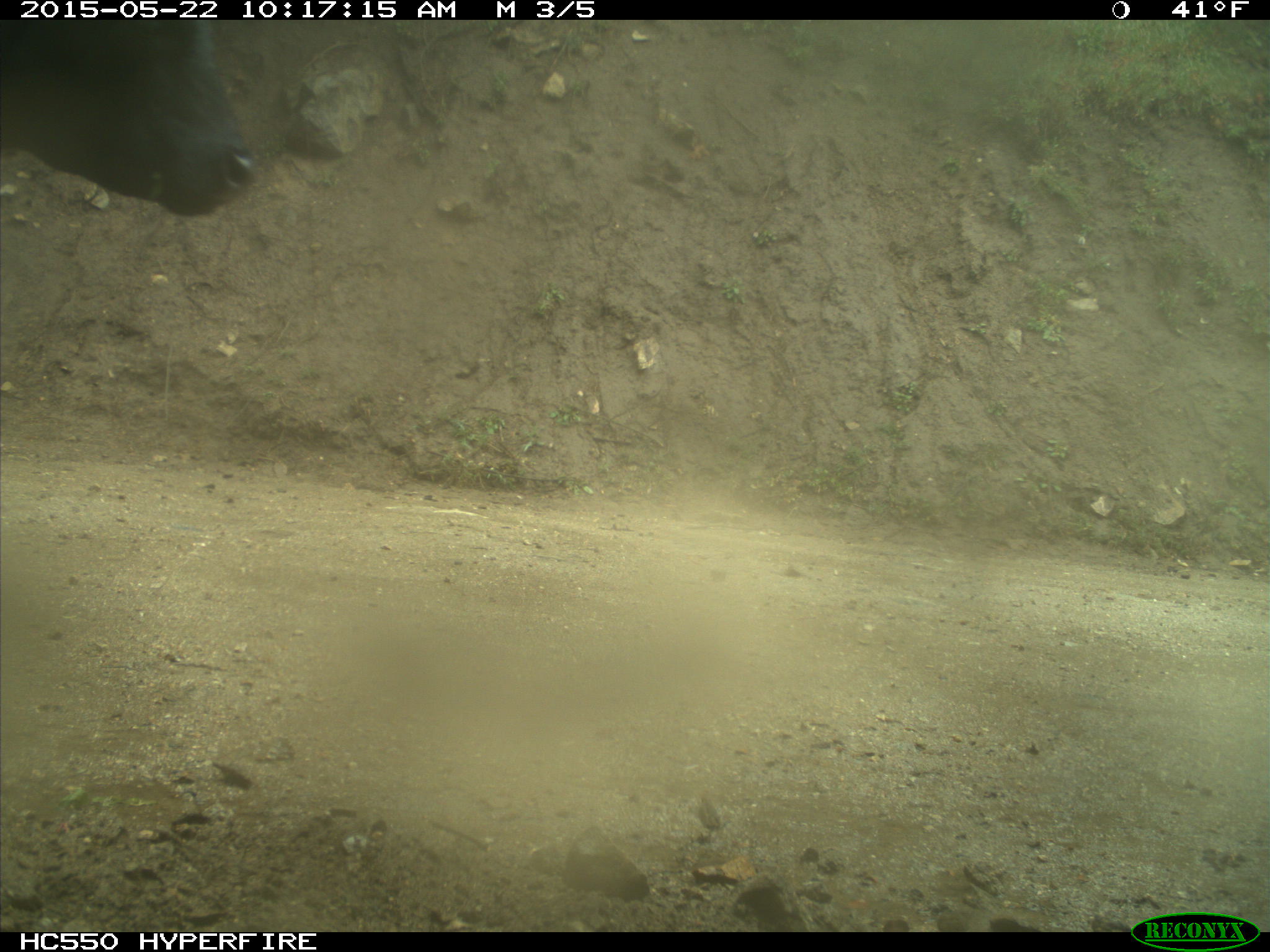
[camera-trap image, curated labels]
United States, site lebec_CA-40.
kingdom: Animalia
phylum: Chordata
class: Mammalia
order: Artiodactyla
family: Bovidae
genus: Bos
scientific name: Bos taurus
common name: domestic cow